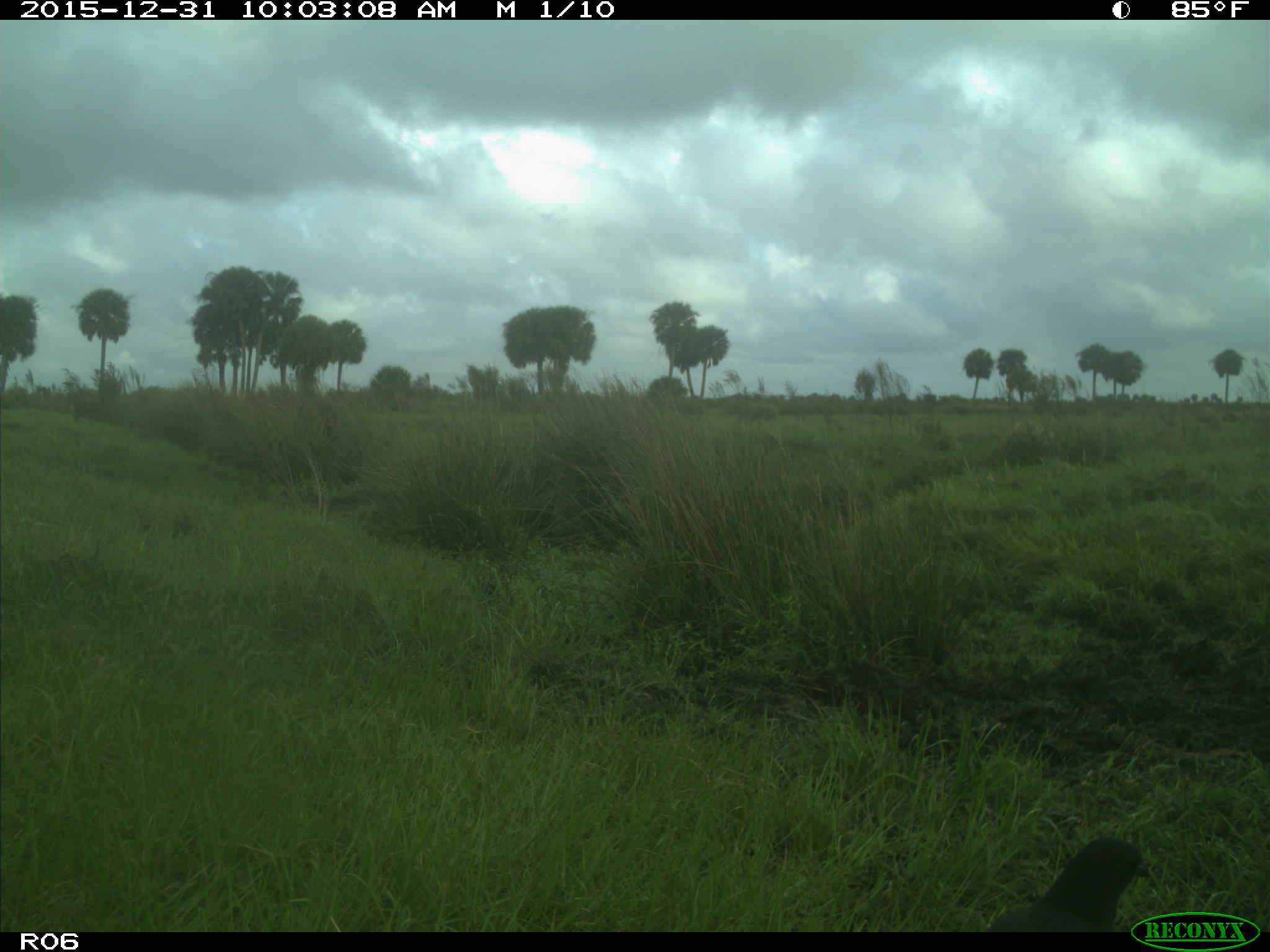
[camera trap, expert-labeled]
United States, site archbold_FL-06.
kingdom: Animalia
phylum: Chordata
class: Aves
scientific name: Aves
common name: birds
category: unidentified bird